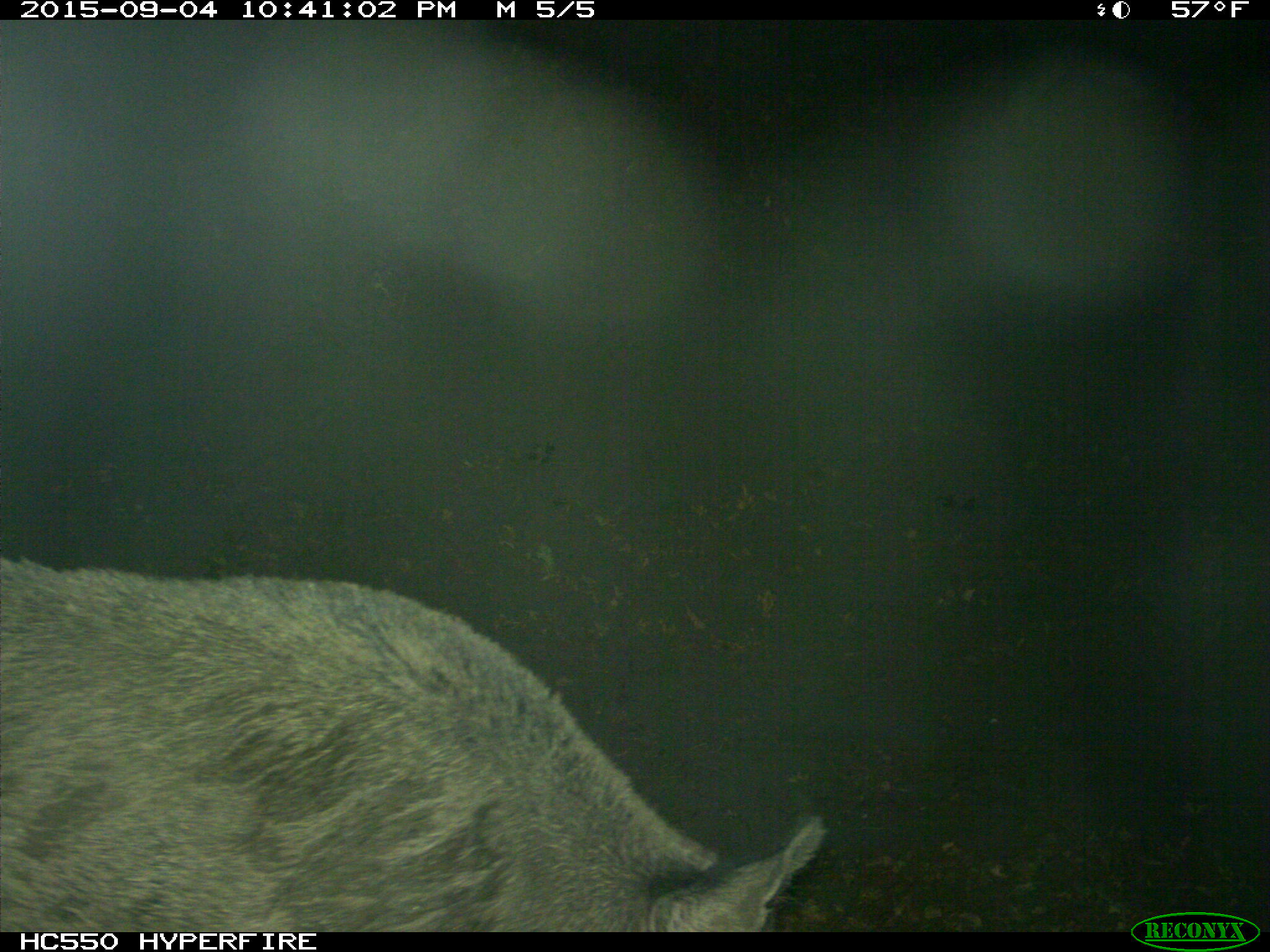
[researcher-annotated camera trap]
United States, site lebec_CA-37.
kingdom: Animalia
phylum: Chordata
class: Mammalia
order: Artiodactyla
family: Suidae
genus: Sus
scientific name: Sus scrofa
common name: wild boar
Sus scrofa (wild boar).